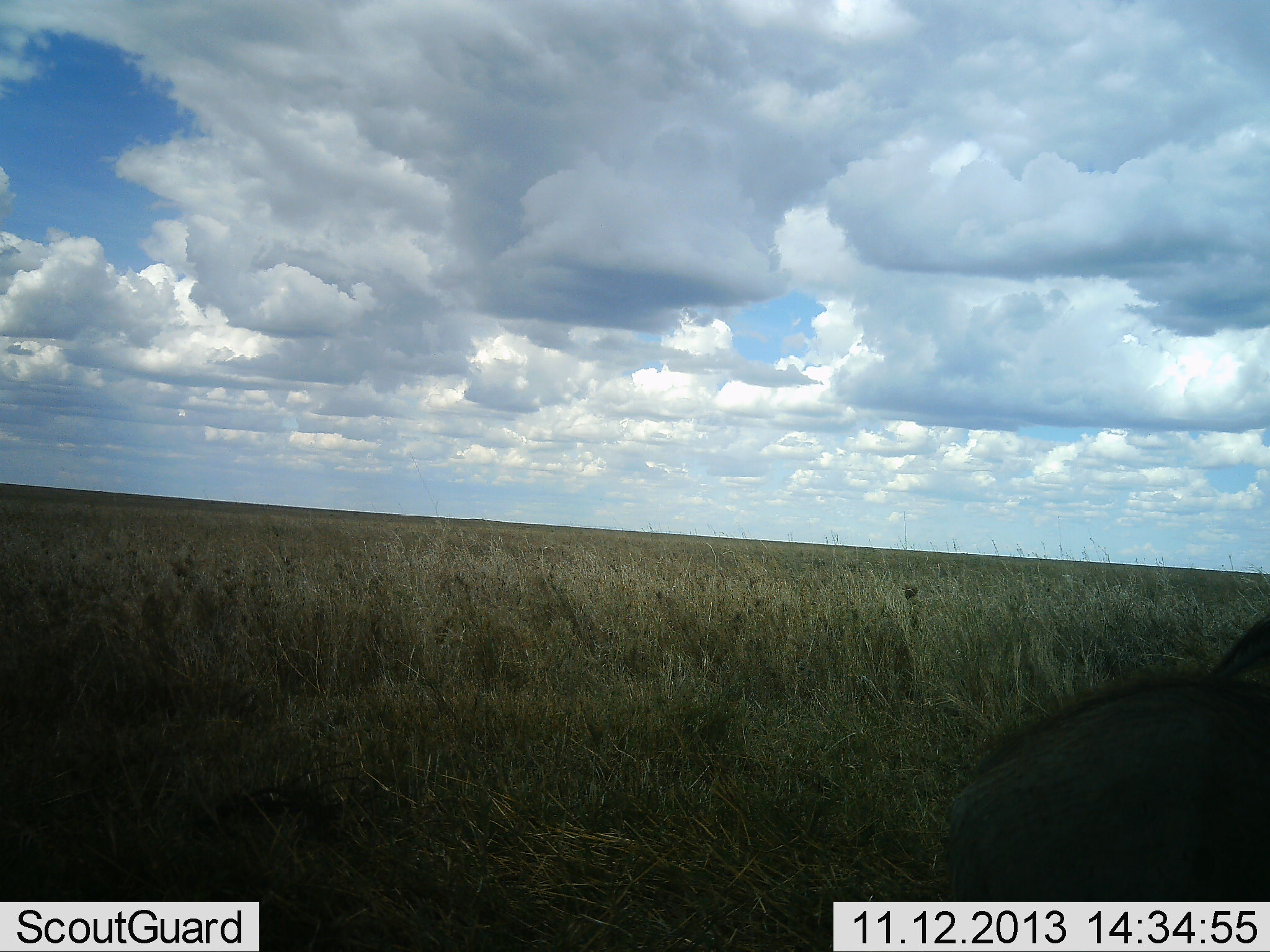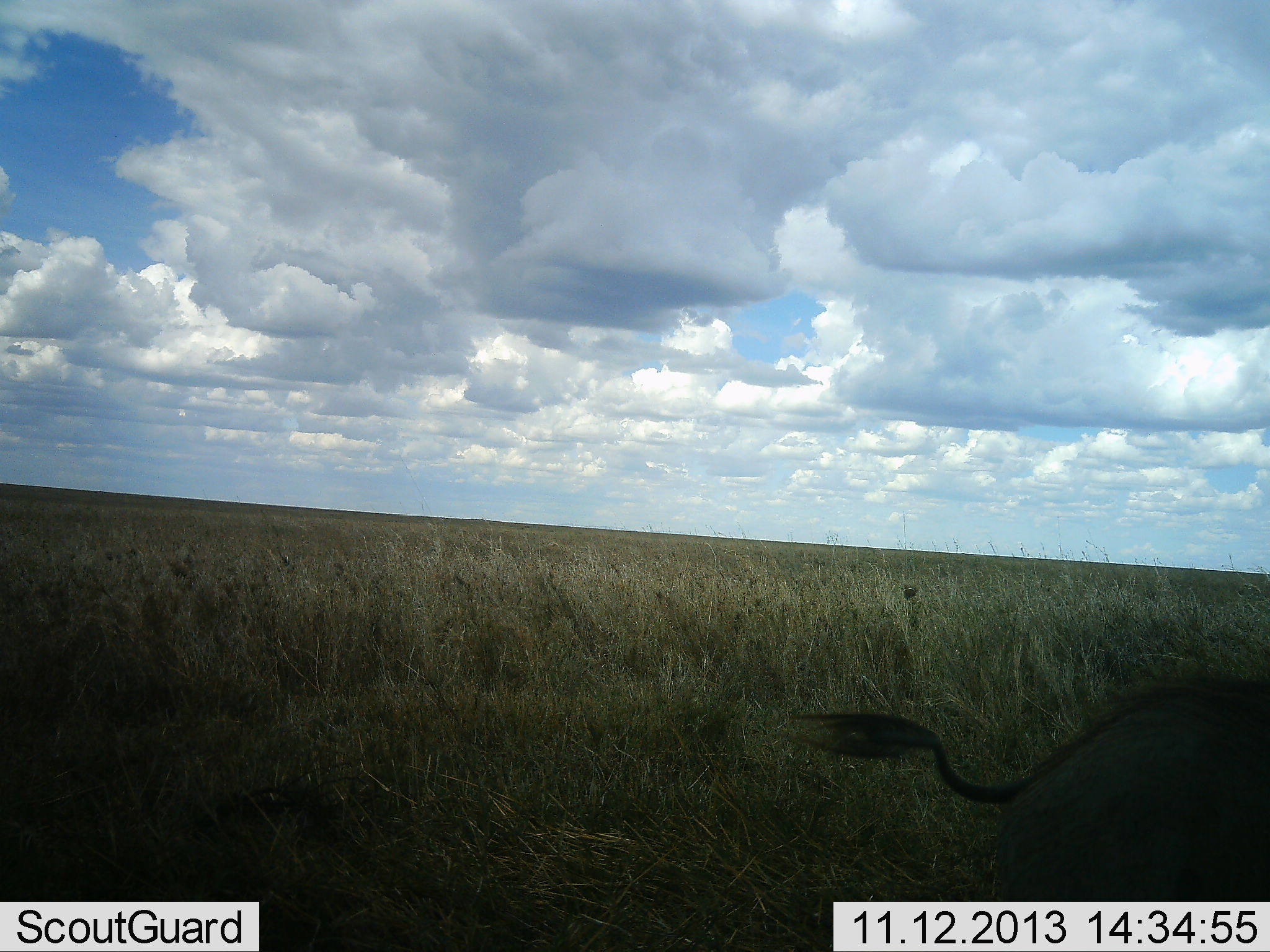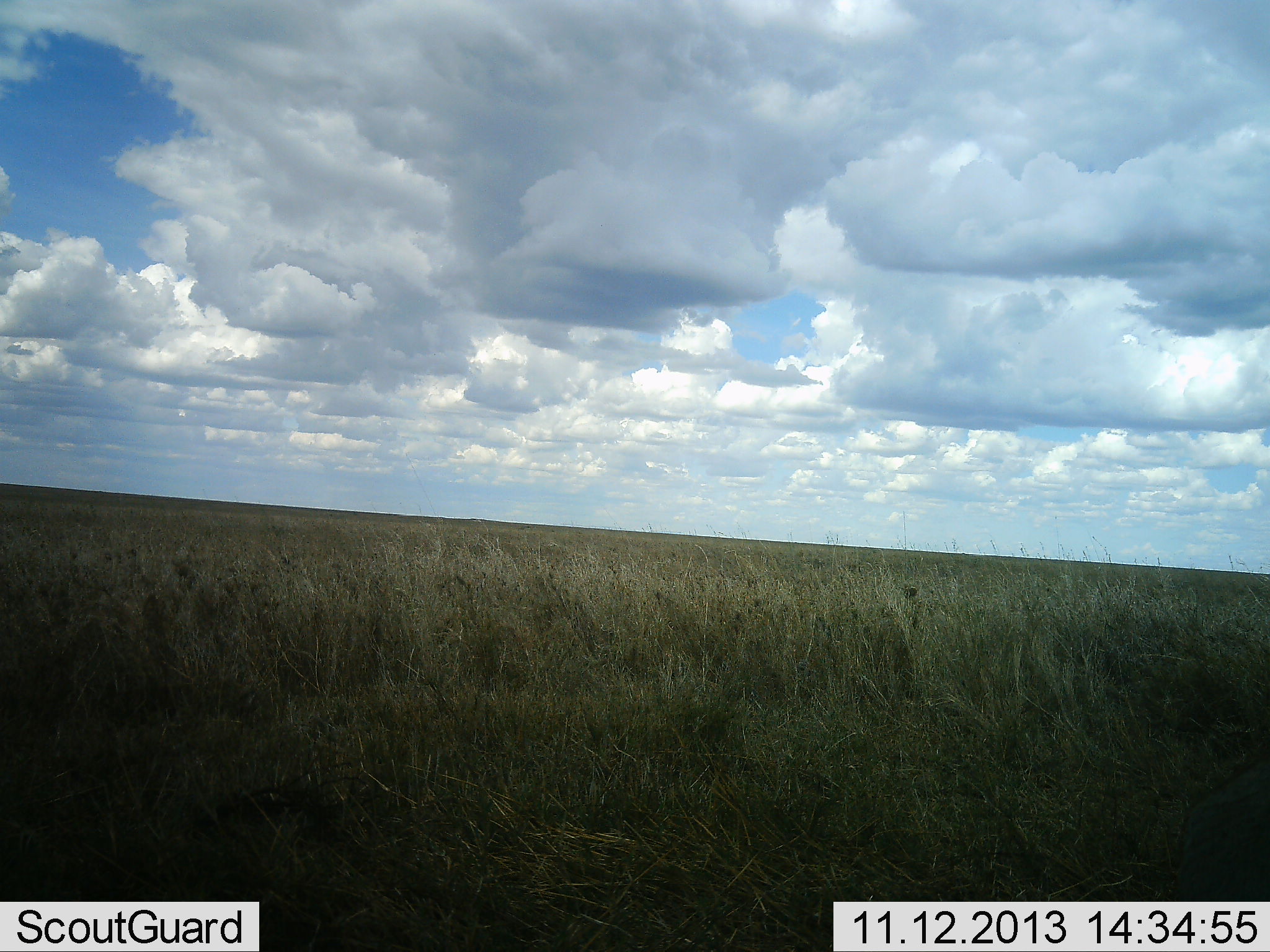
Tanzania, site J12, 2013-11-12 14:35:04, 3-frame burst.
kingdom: Animalia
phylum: Chordata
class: Mammalia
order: Artiodactyla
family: Suidae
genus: Phacochoerus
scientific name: Phacochoerus africanus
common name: warthog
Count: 1.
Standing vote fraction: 40%.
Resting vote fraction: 0%.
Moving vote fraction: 60%.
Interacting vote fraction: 0%.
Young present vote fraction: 0%.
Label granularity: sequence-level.